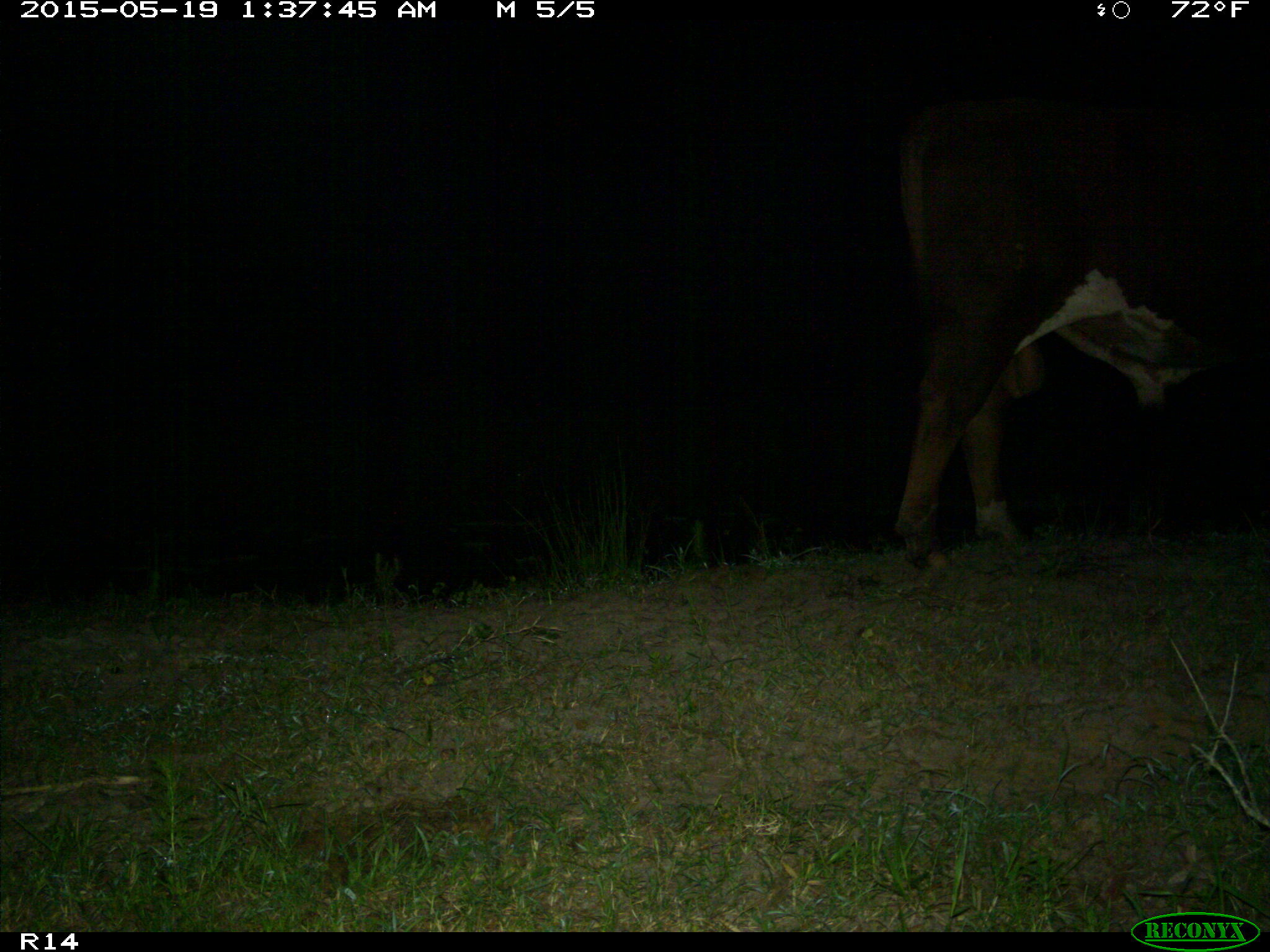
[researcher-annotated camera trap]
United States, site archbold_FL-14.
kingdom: Animalia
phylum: Chordata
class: Mammalia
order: Artiodactyla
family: Bovidae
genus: Bos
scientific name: Bos taurus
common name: domestic cow